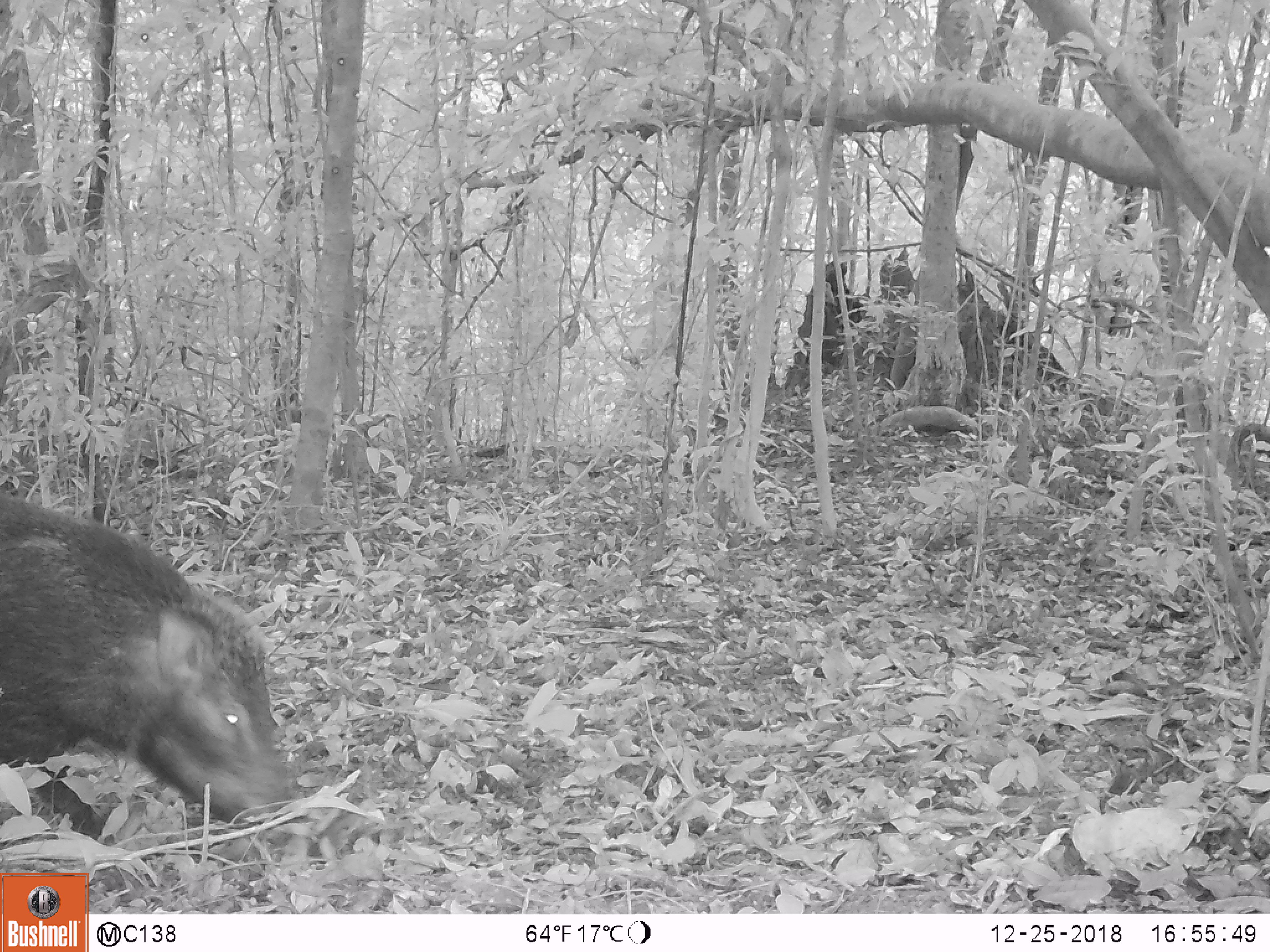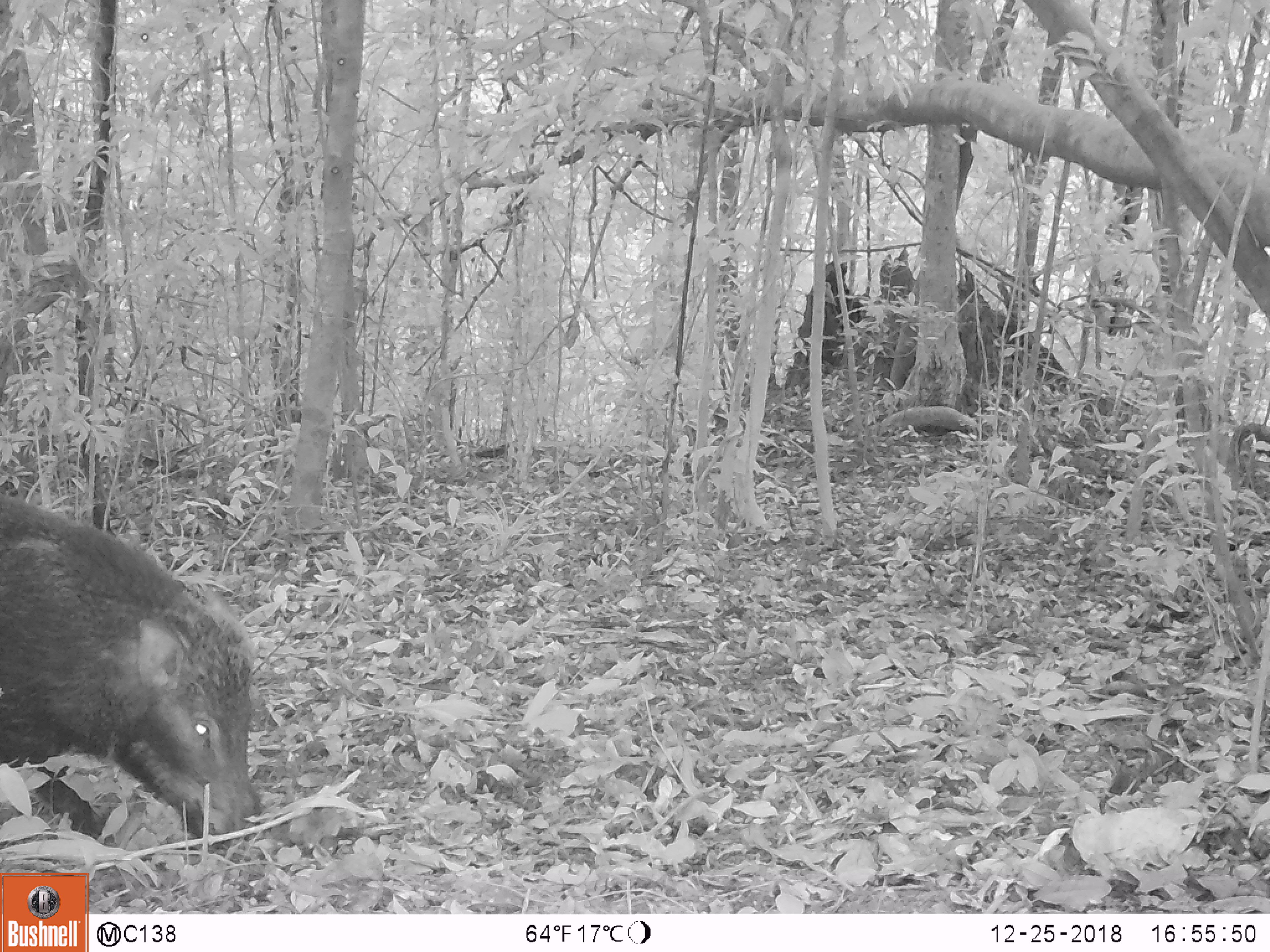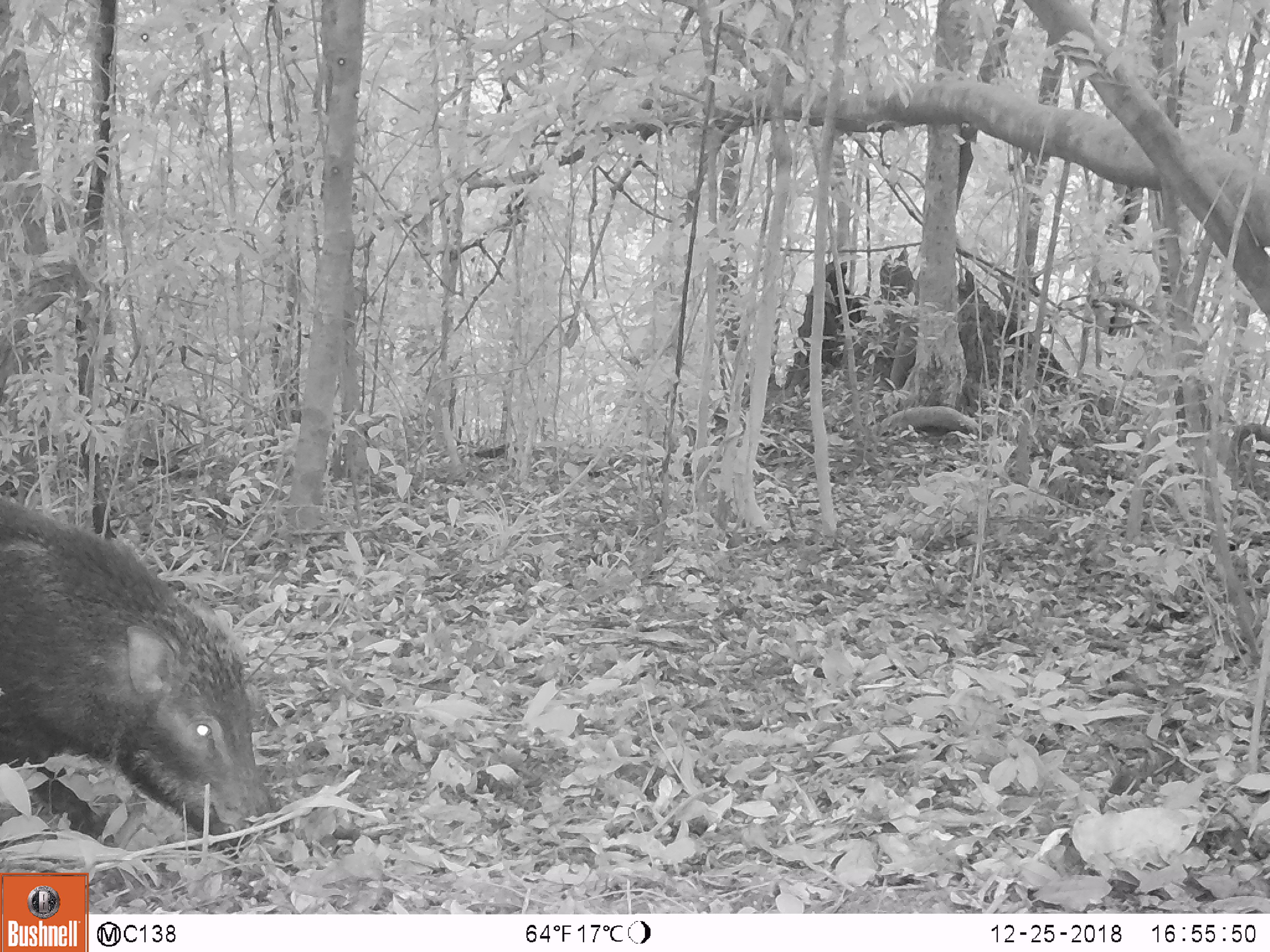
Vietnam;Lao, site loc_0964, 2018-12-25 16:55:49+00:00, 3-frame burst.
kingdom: Animalia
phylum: Chordata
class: Mammalia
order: Artiodactyla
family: Suidae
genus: Sus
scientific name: Sus scrofa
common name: eurasian wild pig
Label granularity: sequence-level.